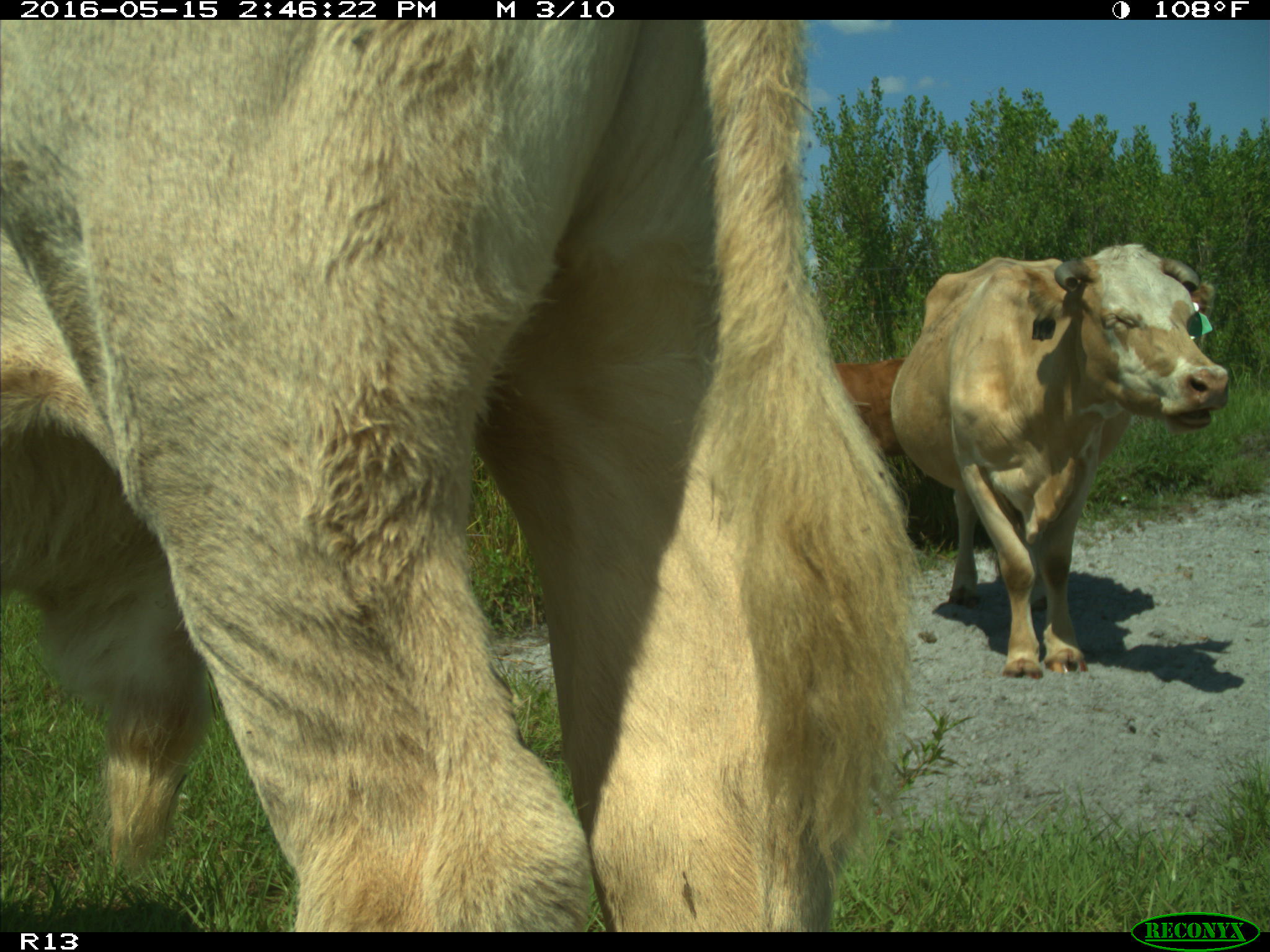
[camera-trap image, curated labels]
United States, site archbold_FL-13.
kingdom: Animalia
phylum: Chordata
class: Mammalia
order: Artiodactyla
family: Bovidae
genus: Bos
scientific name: Bos taurus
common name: domestic cow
Bos taurus (domestic cow).